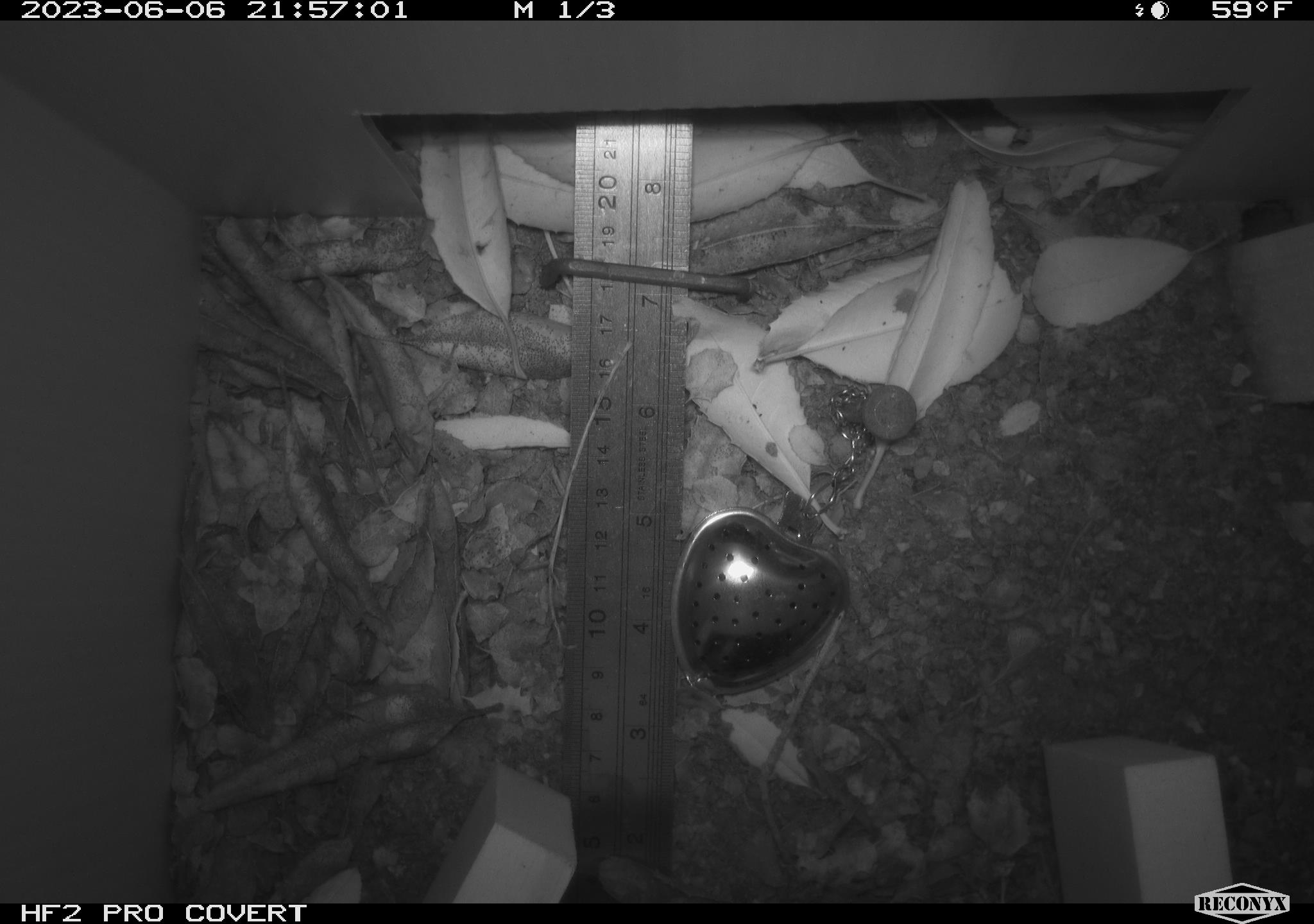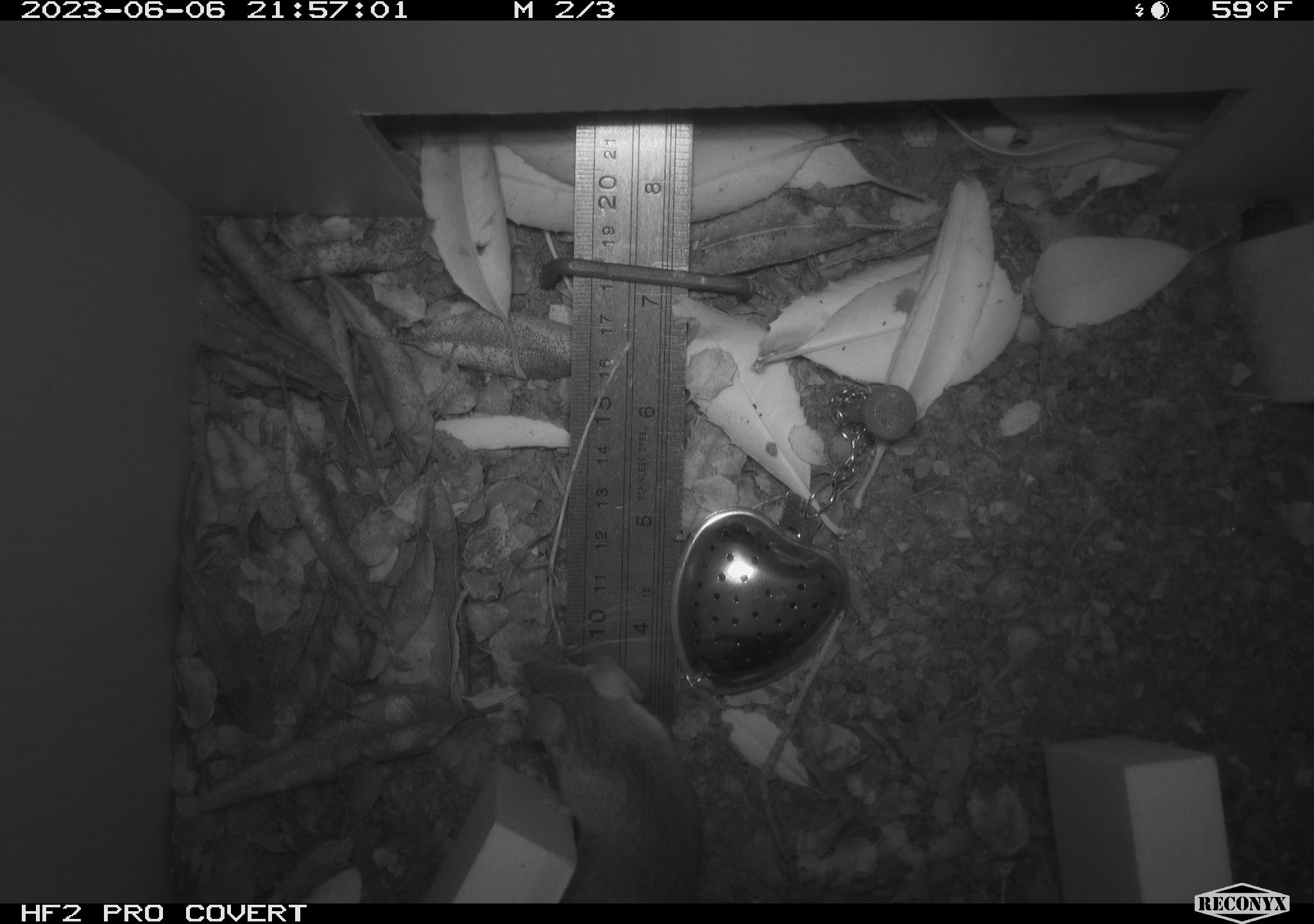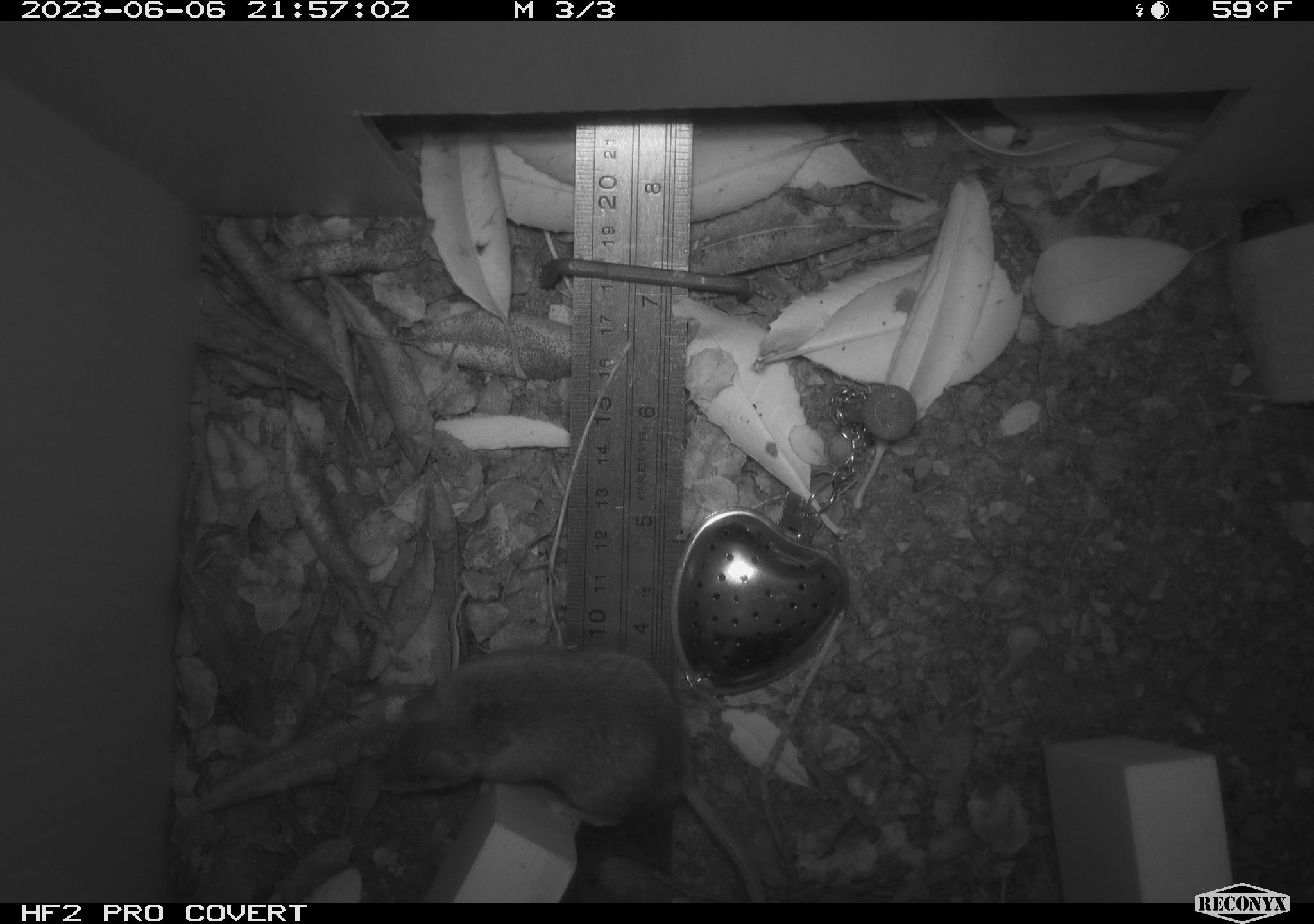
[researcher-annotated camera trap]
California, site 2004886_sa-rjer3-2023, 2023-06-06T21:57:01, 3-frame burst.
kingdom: Animalia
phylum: Chordata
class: Mammalia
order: Rodentia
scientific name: Rodentia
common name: mouse species